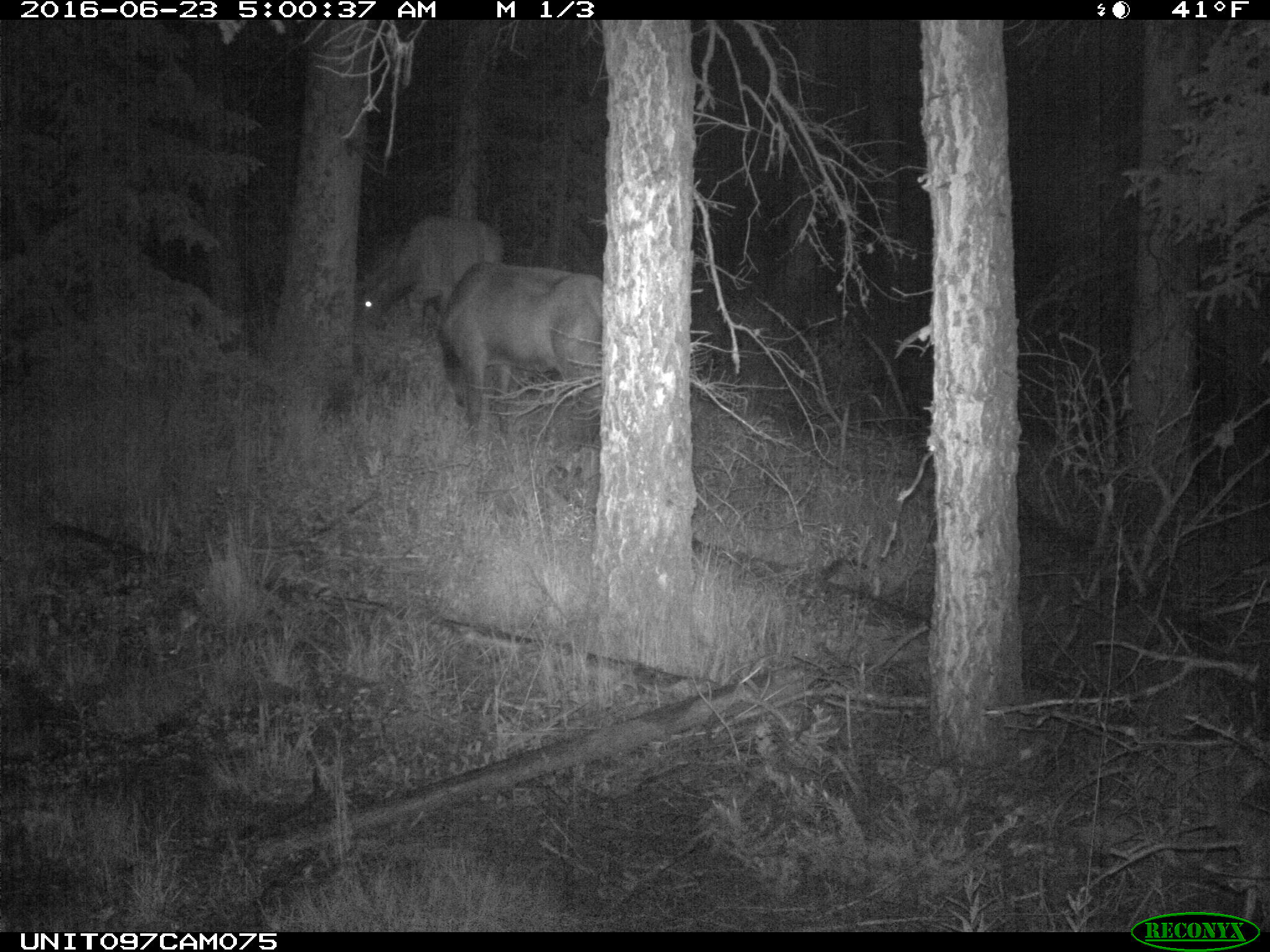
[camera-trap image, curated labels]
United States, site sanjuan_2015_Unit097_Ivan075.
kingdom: Animalia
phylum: Chordata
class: Mammalia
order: Artiodactyla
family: Cervidae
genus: Cervus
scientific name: Cervus elaphus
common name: red deer